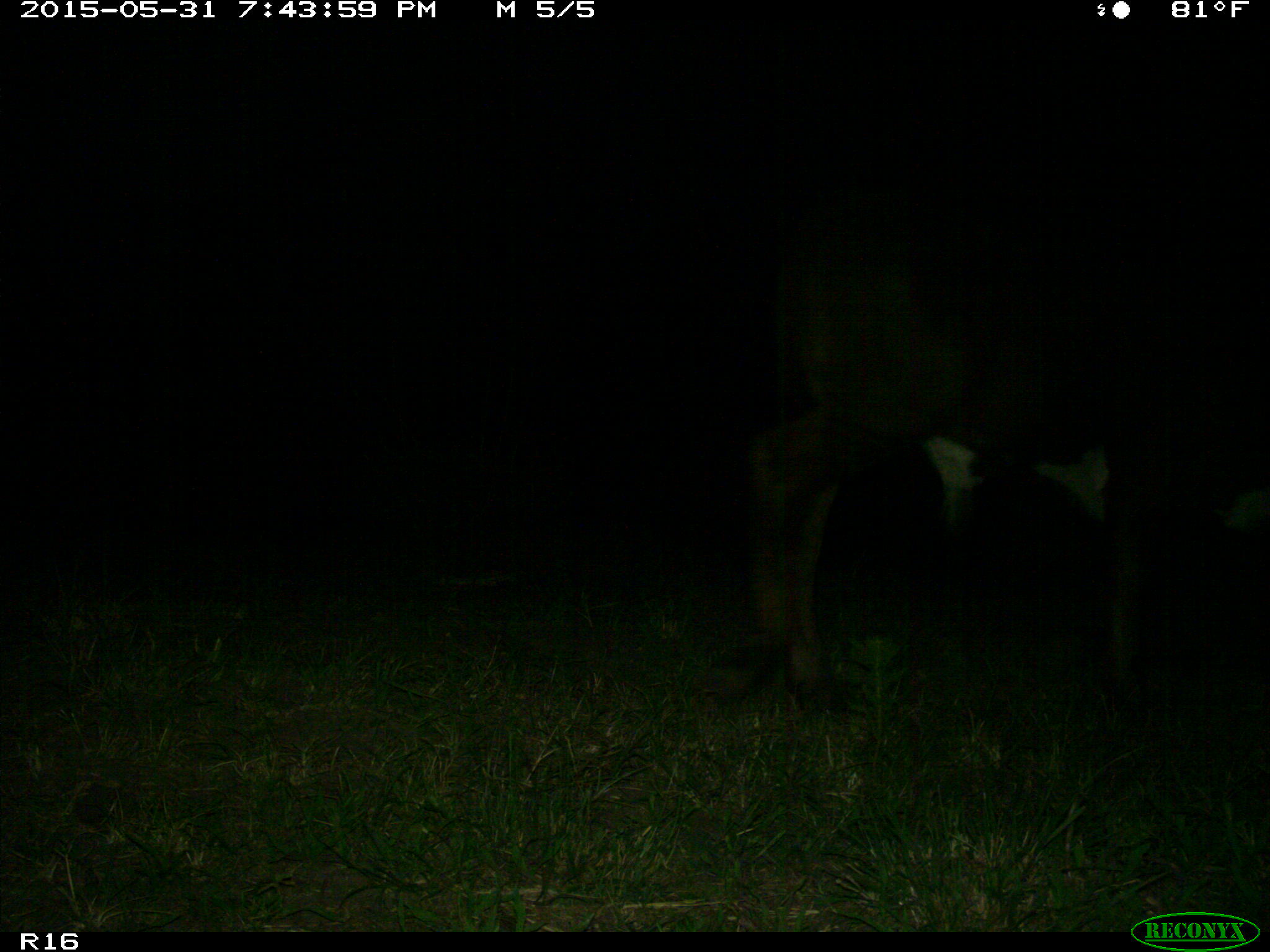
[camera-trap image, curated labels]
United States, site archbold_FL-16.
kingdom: Animalia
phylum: Chordata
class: Mammalia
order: Artiodactyla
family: Bovidae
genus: Bos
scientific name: Bos taurus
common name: domestic cow